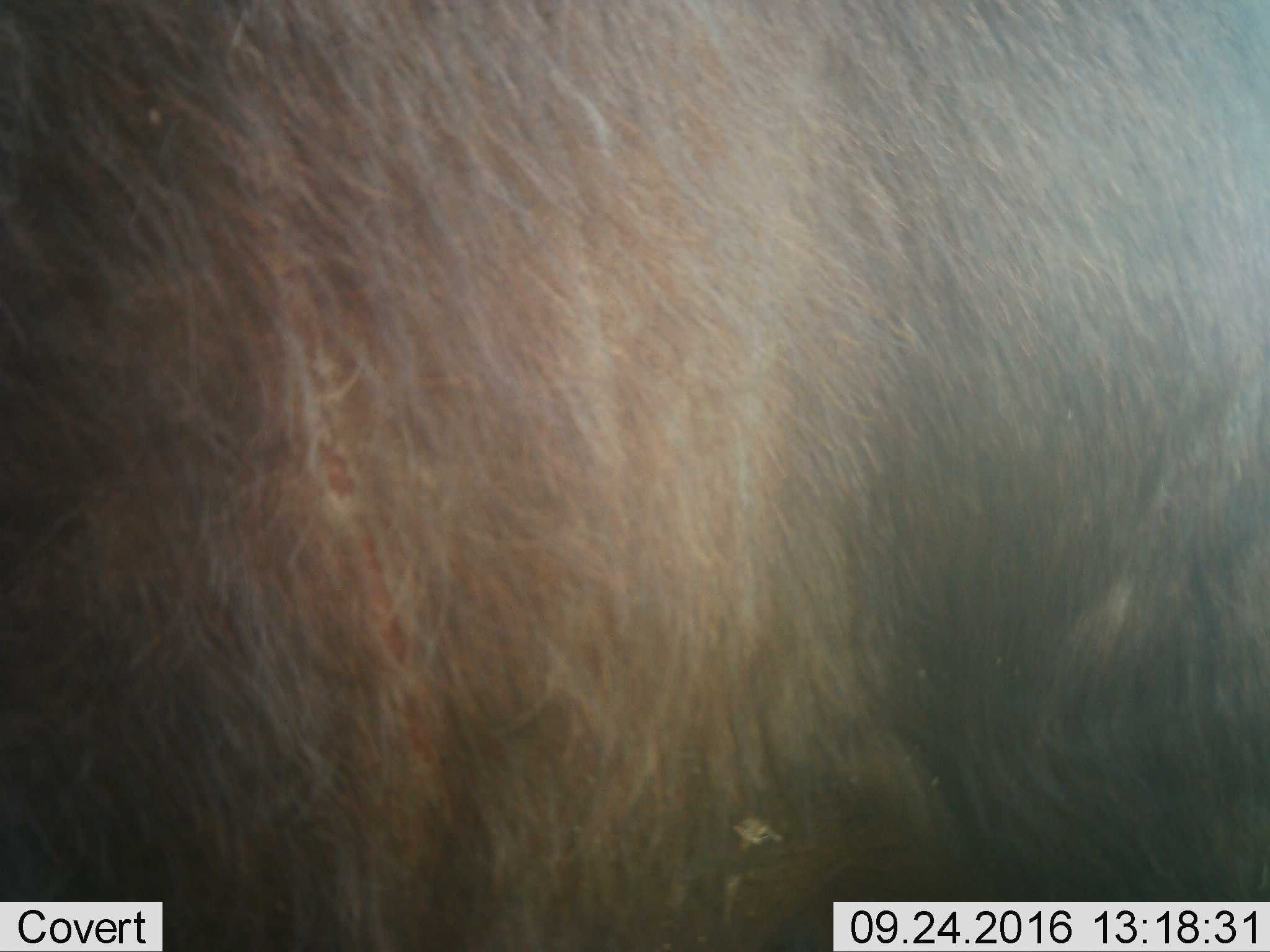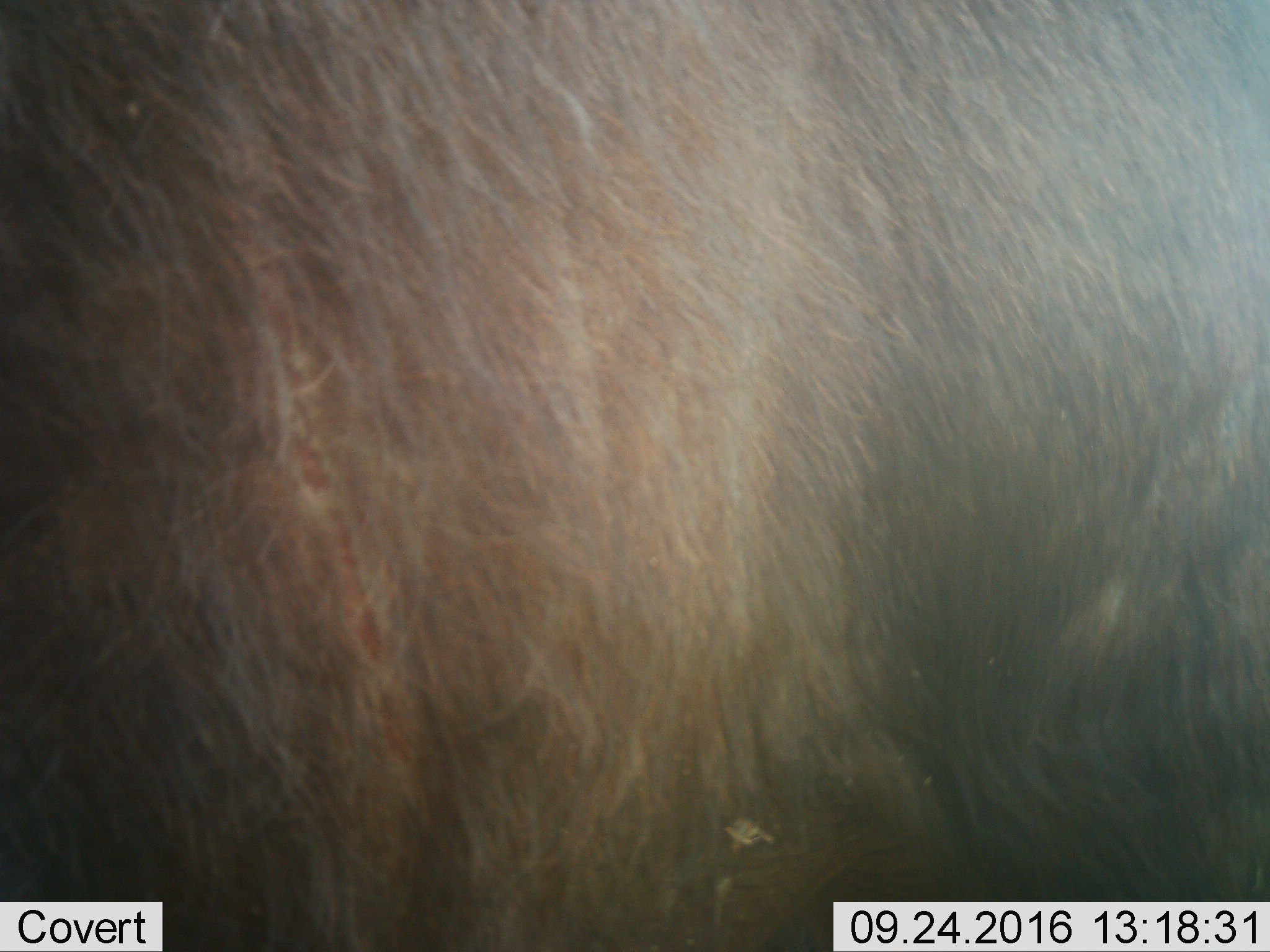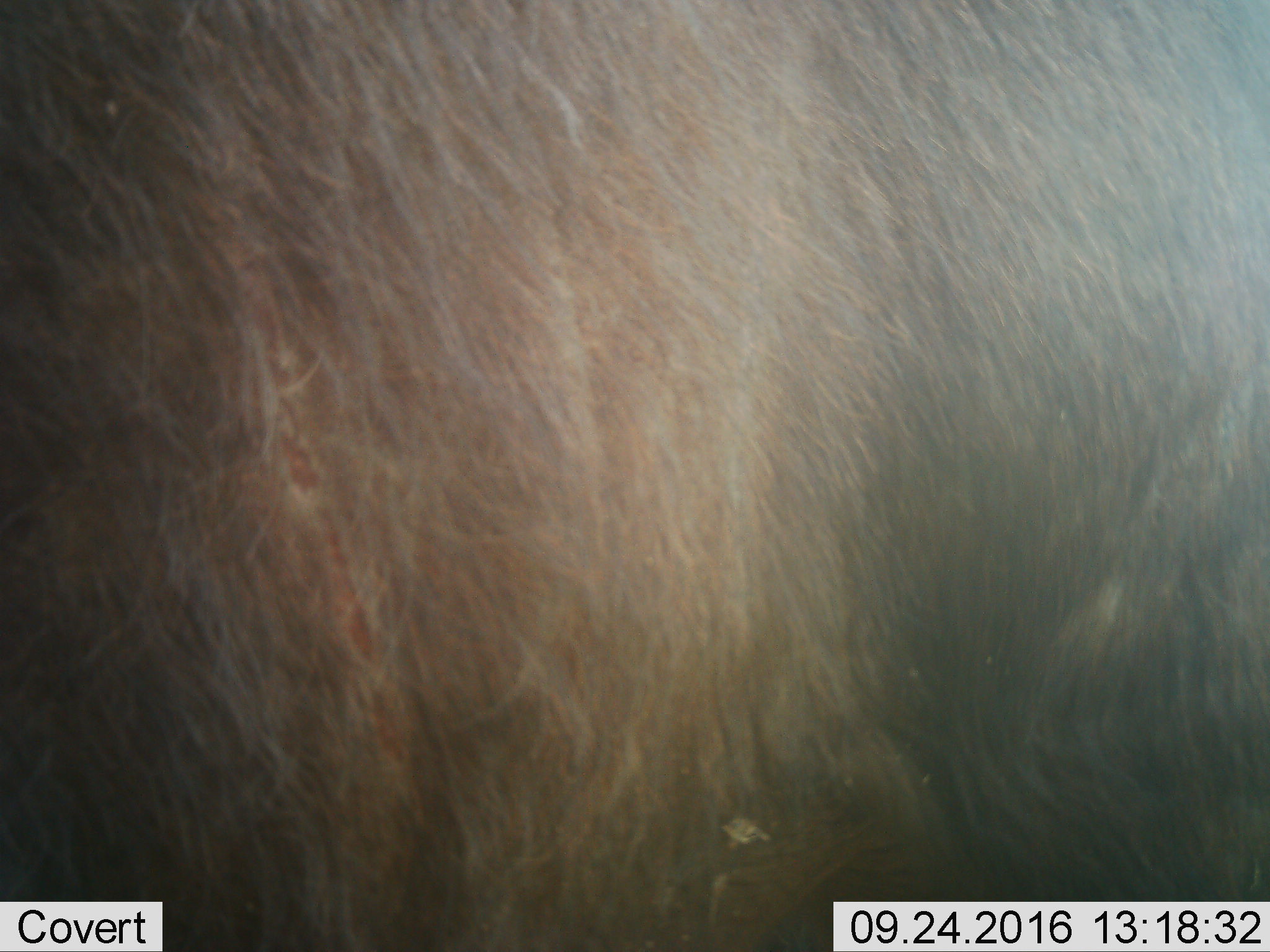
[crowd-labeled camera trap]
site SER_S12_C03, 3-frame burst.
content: unidentified animal